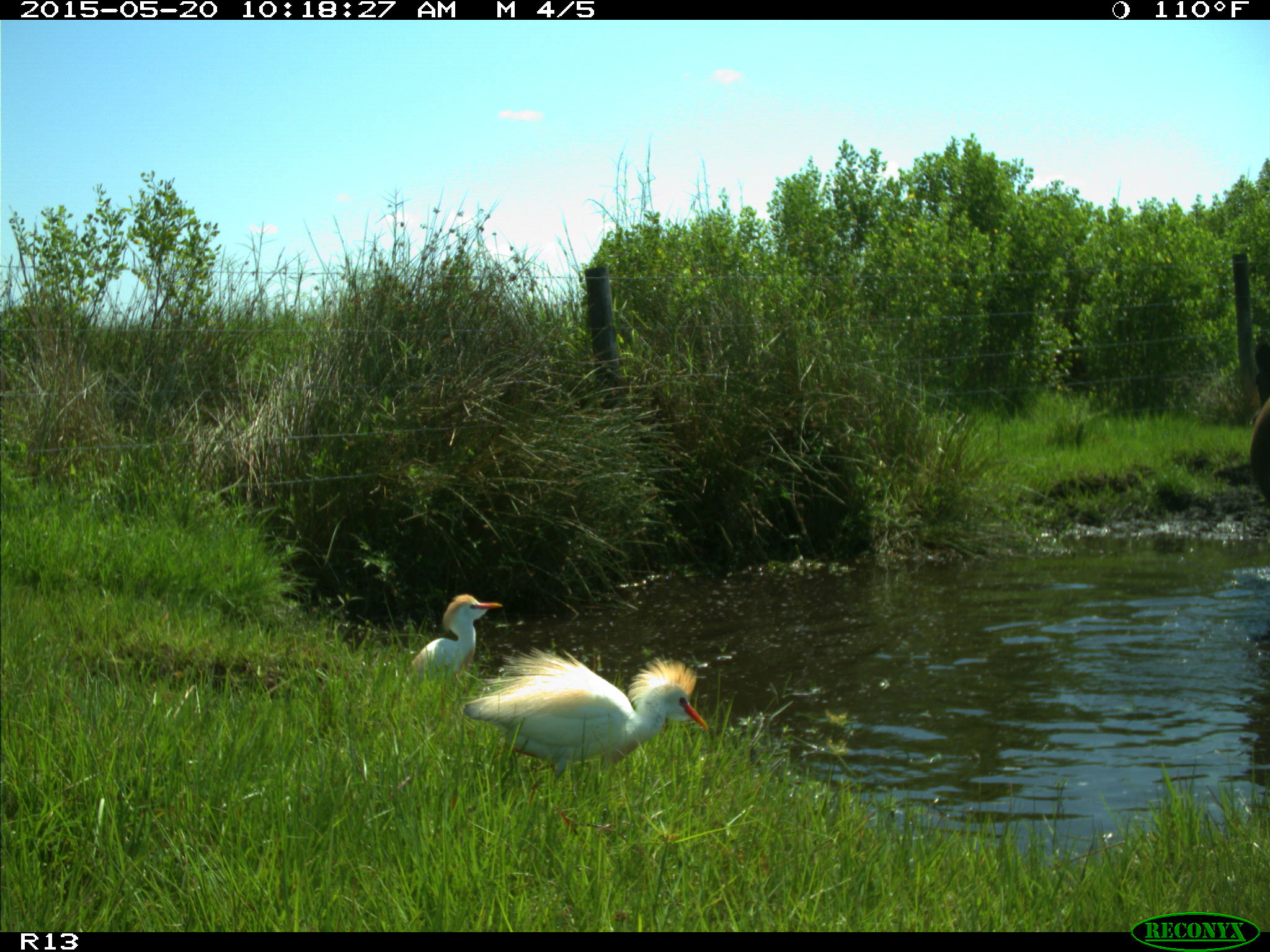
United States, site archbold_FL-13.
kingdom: Animalia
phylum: Chordata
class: Mammalia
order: Artiodactyla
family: Bovidae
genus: Bos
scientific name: Bos taurus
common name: domestic cow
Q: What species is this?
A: Bos taurus (domestic cow).